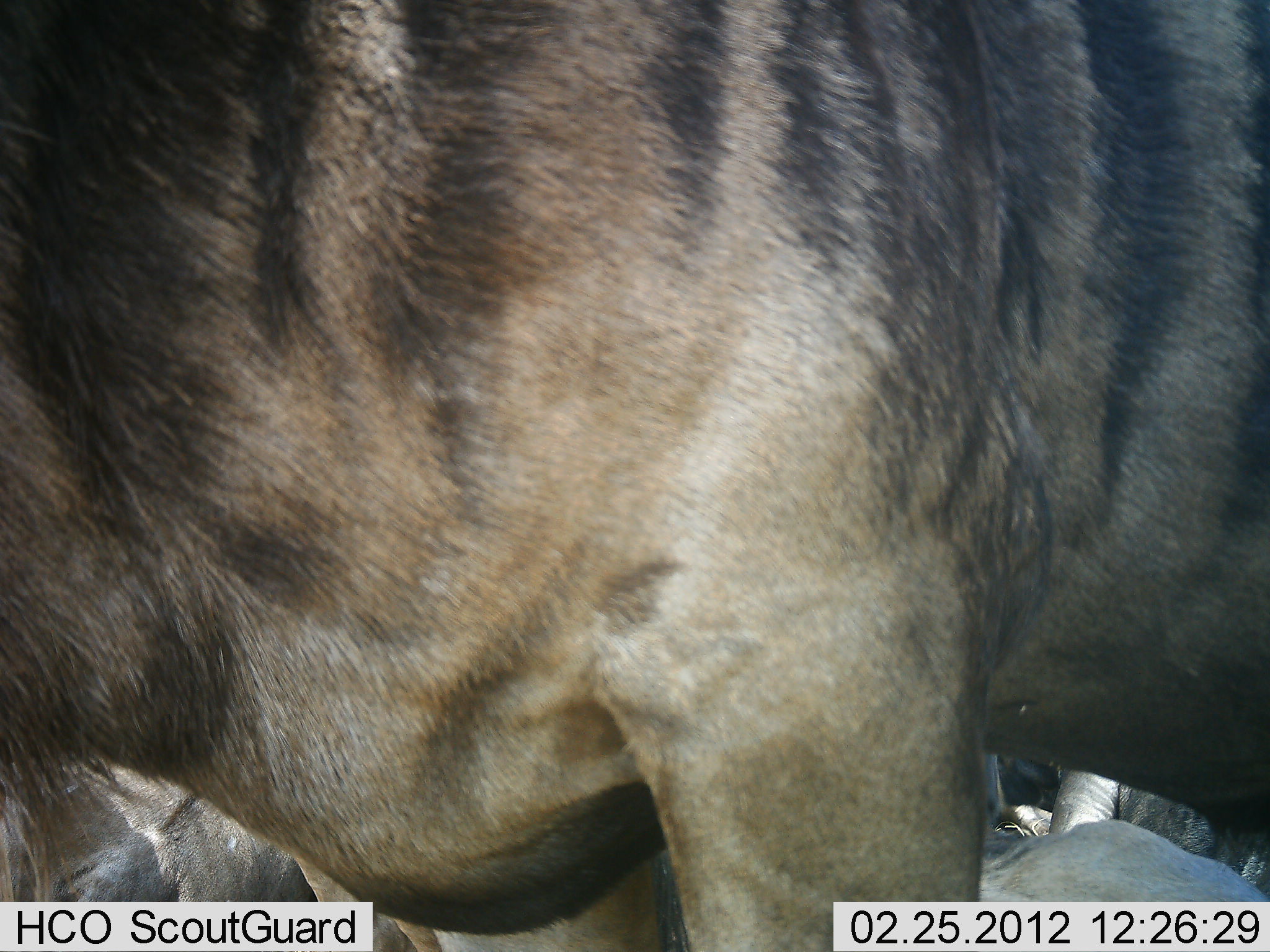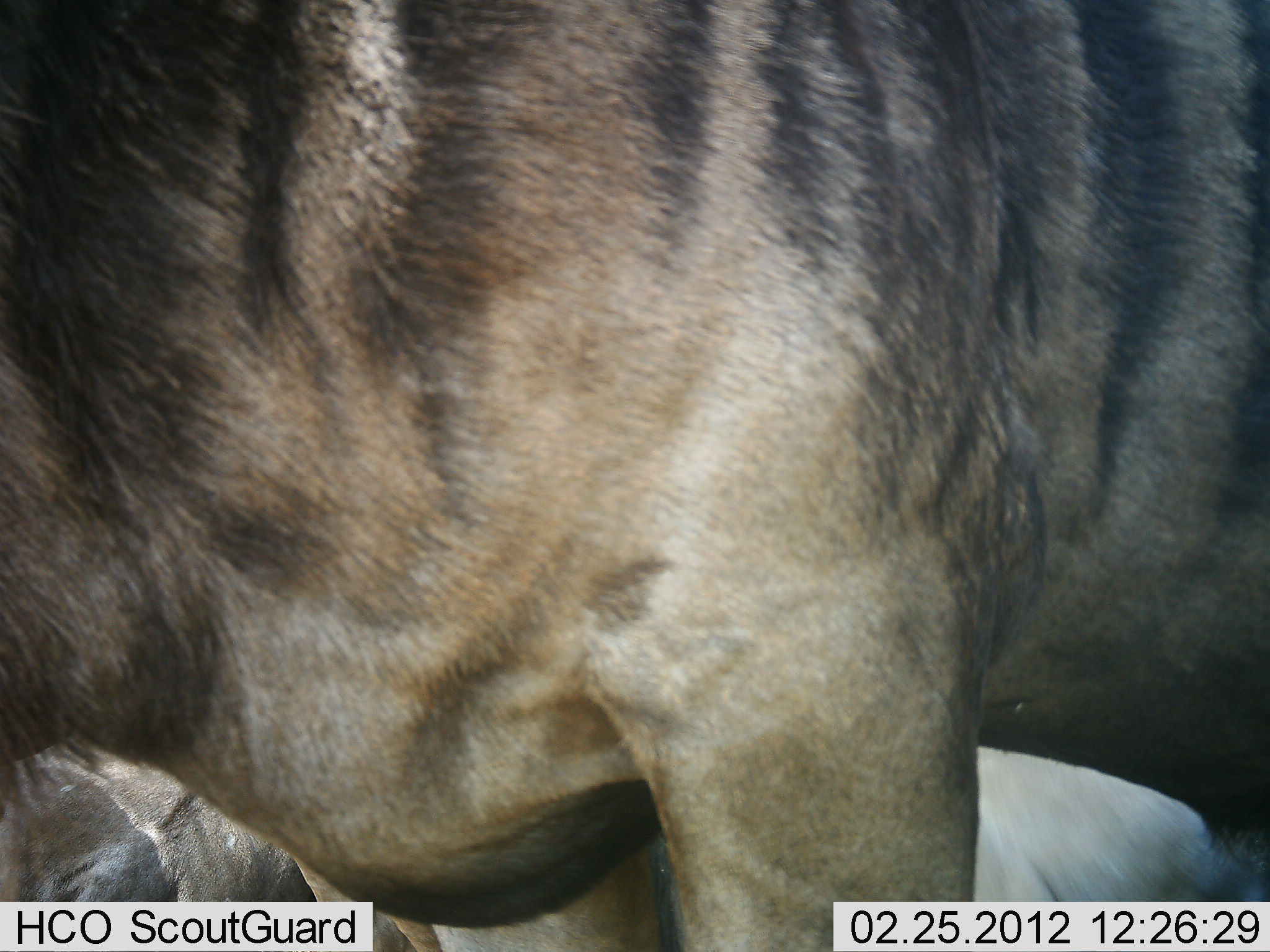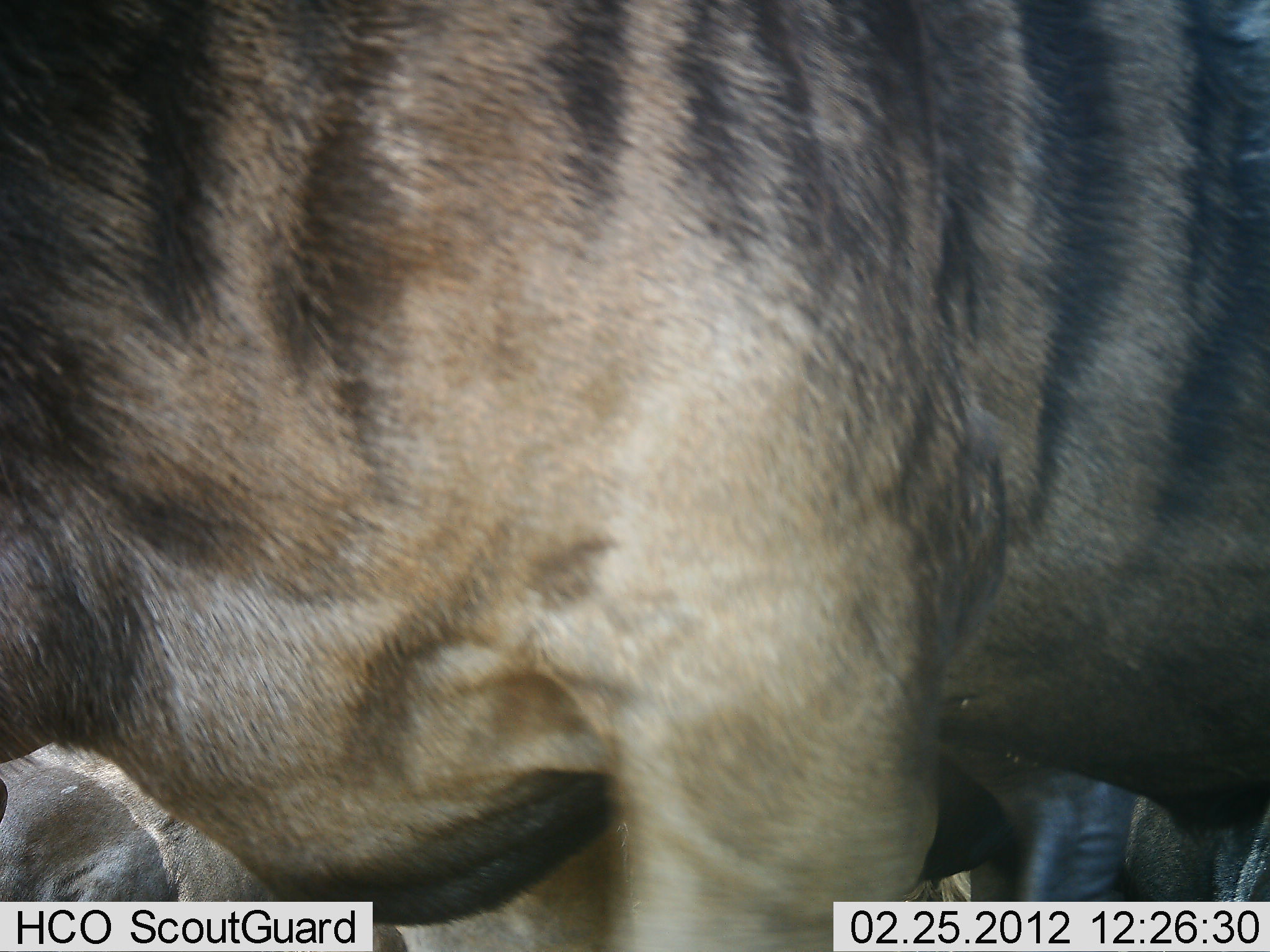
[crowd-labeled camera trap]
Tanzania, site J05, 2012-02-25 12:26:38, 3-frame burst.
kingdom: Animalia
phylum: Chordata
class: Mammalia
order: Artiodactyla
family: Bovidae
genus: Connochaetes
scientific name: Connochaetes taurinus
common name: blue wildebeest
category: wildebeest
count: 3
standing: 96%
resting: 67%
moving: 8%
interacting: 0%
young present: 0%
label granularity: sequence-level